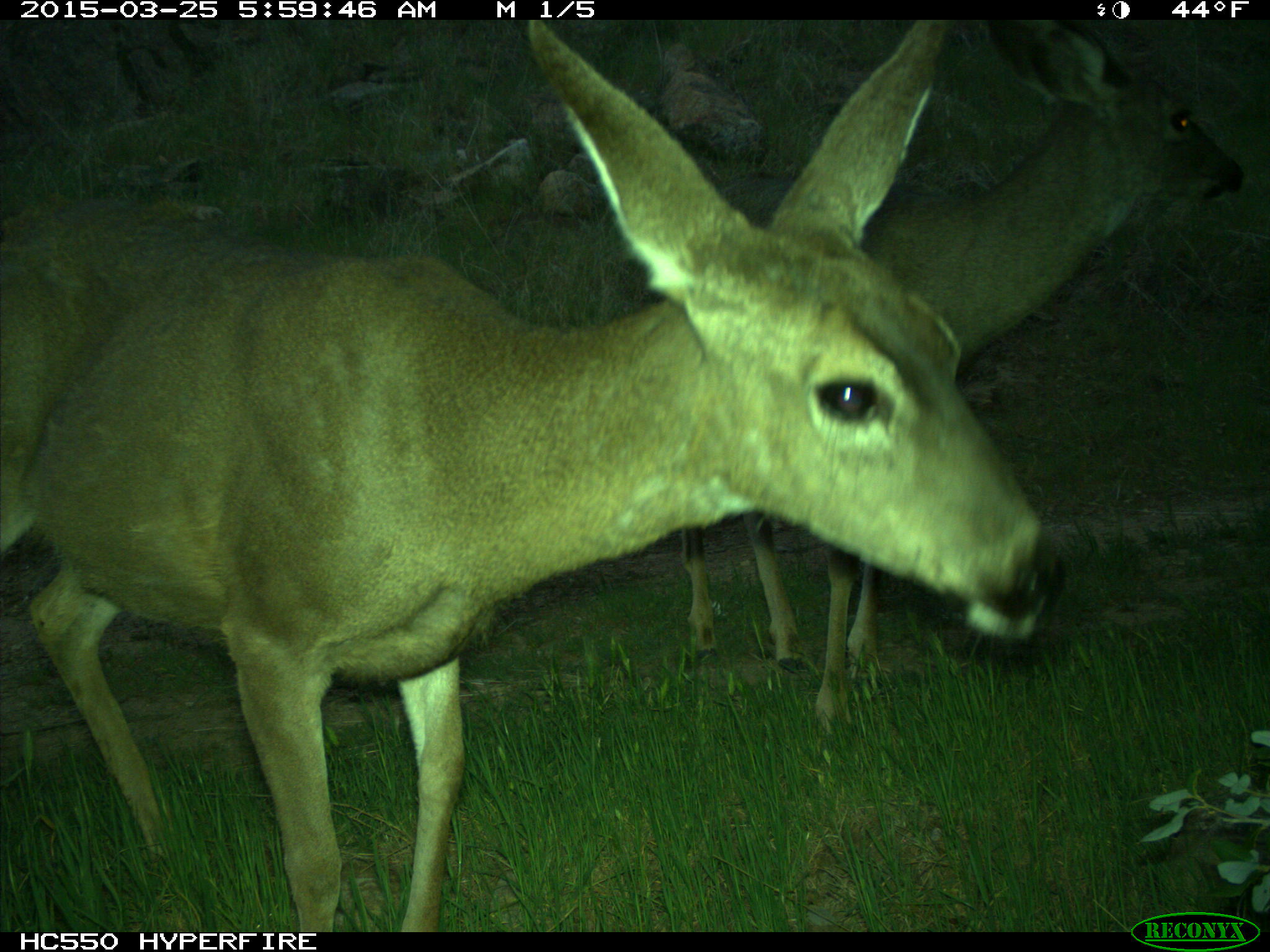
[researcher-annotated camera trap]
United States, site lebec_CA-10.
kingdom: Animalia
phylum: Chordata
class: Mammalia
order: Artiodactyla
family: Cervidae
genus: Odocoileus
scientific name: Odocoileus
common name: deer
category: unidentified deer